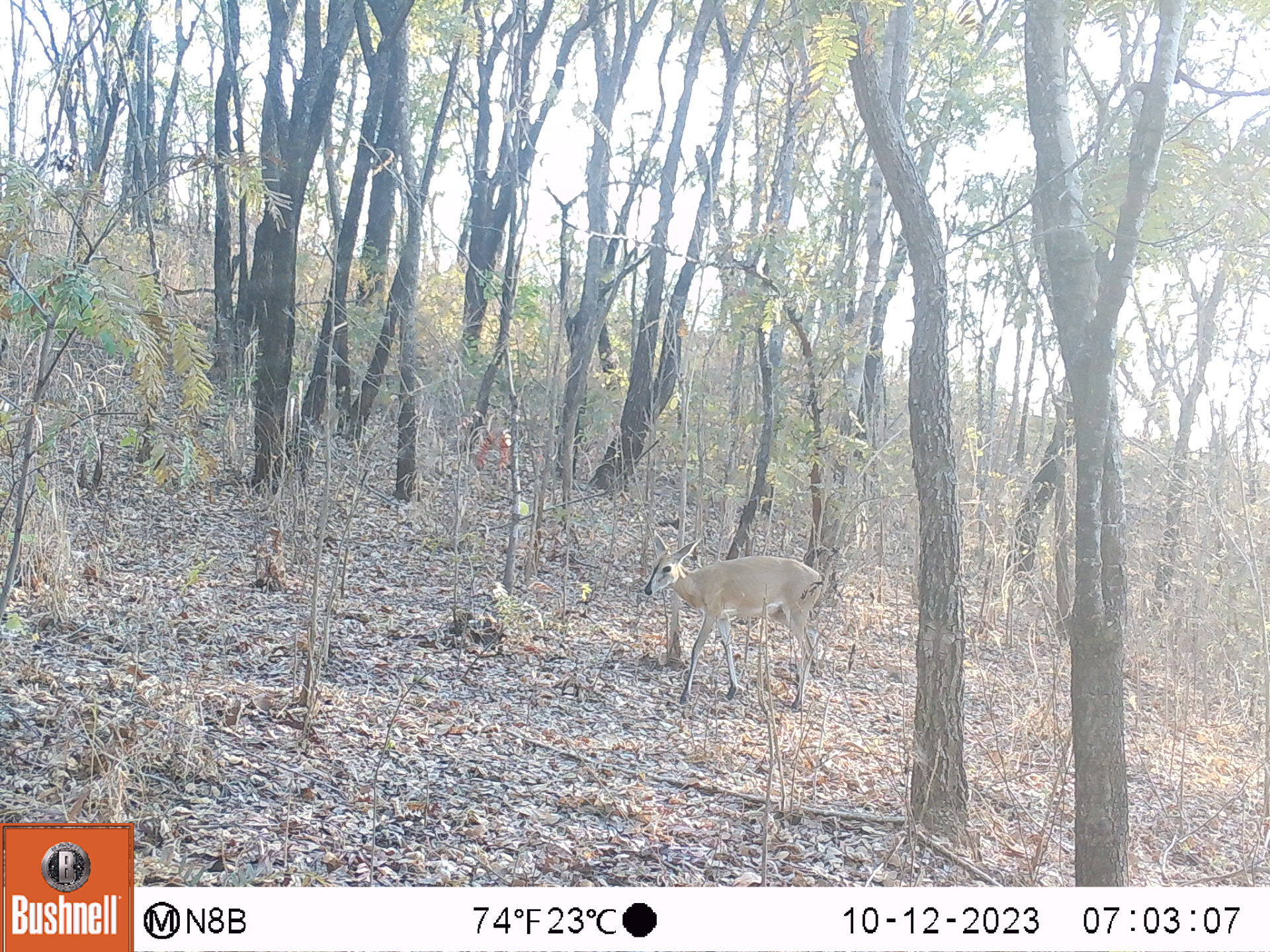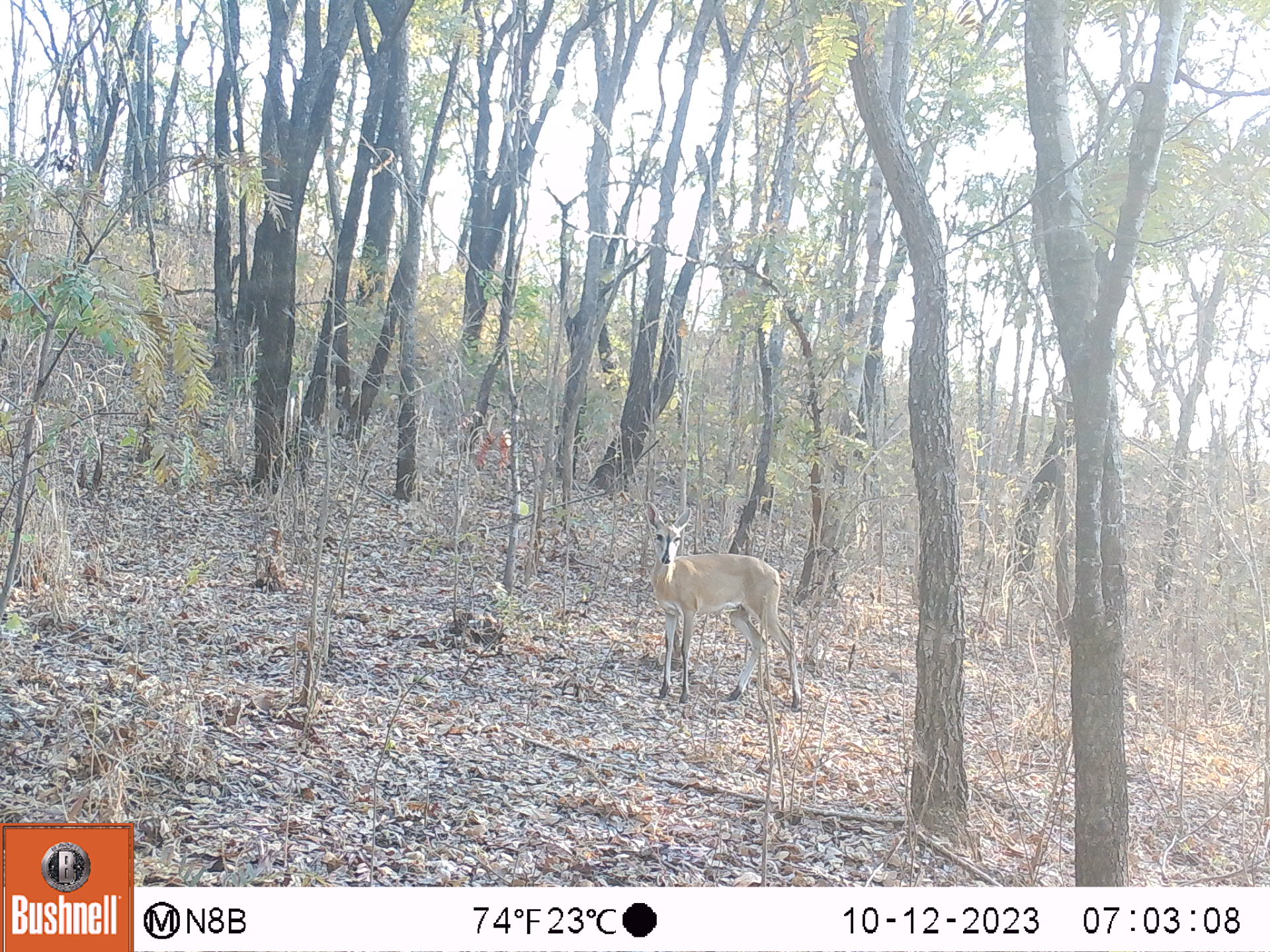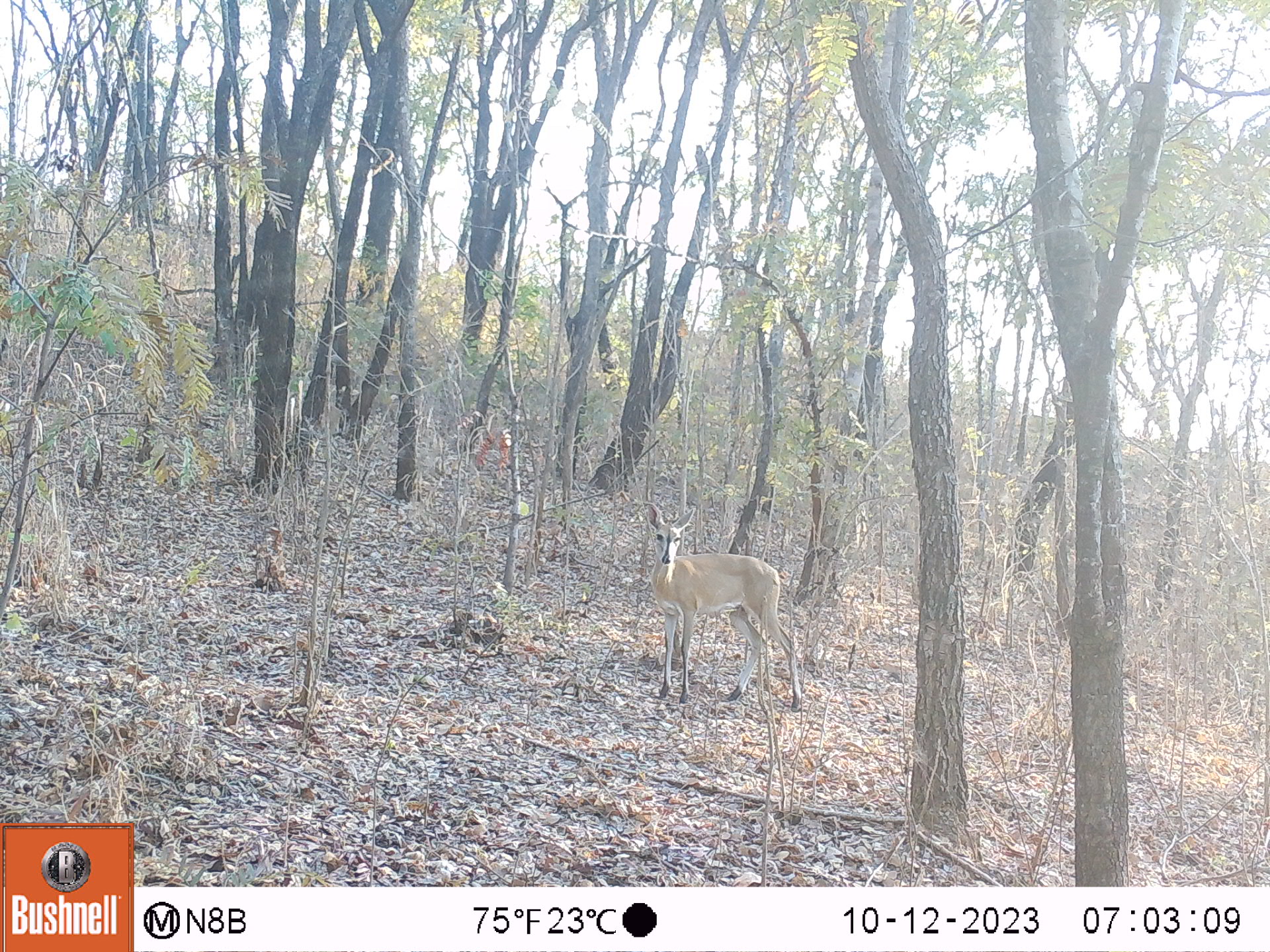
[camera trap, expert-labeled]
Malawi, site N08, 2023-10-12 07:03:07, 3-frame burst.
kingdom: Animalia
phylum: Chordata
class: Mammalia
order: Artiodactyla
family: Bovidae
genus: Sylvicapra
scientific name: Sylvicapra grimmia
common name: common duiker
Common duiker (Sylvicapra grimmia), count 1.